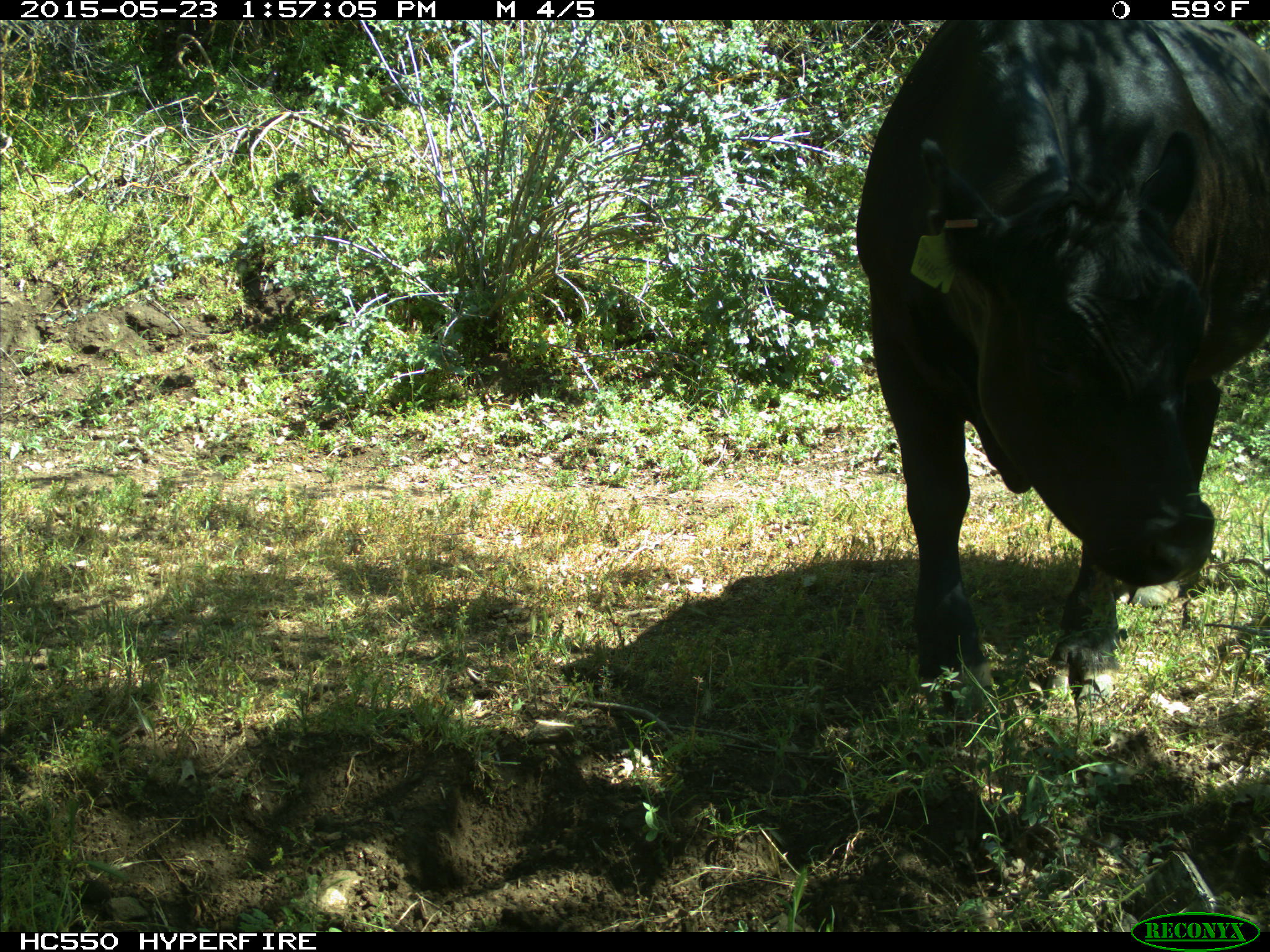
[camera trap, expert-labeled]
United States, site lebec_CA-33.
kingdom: Animalia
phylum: Chordata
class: Mammalia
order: Artiodactyla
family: Bovidae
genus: Bos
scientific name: Bos taurus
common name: domestic cow